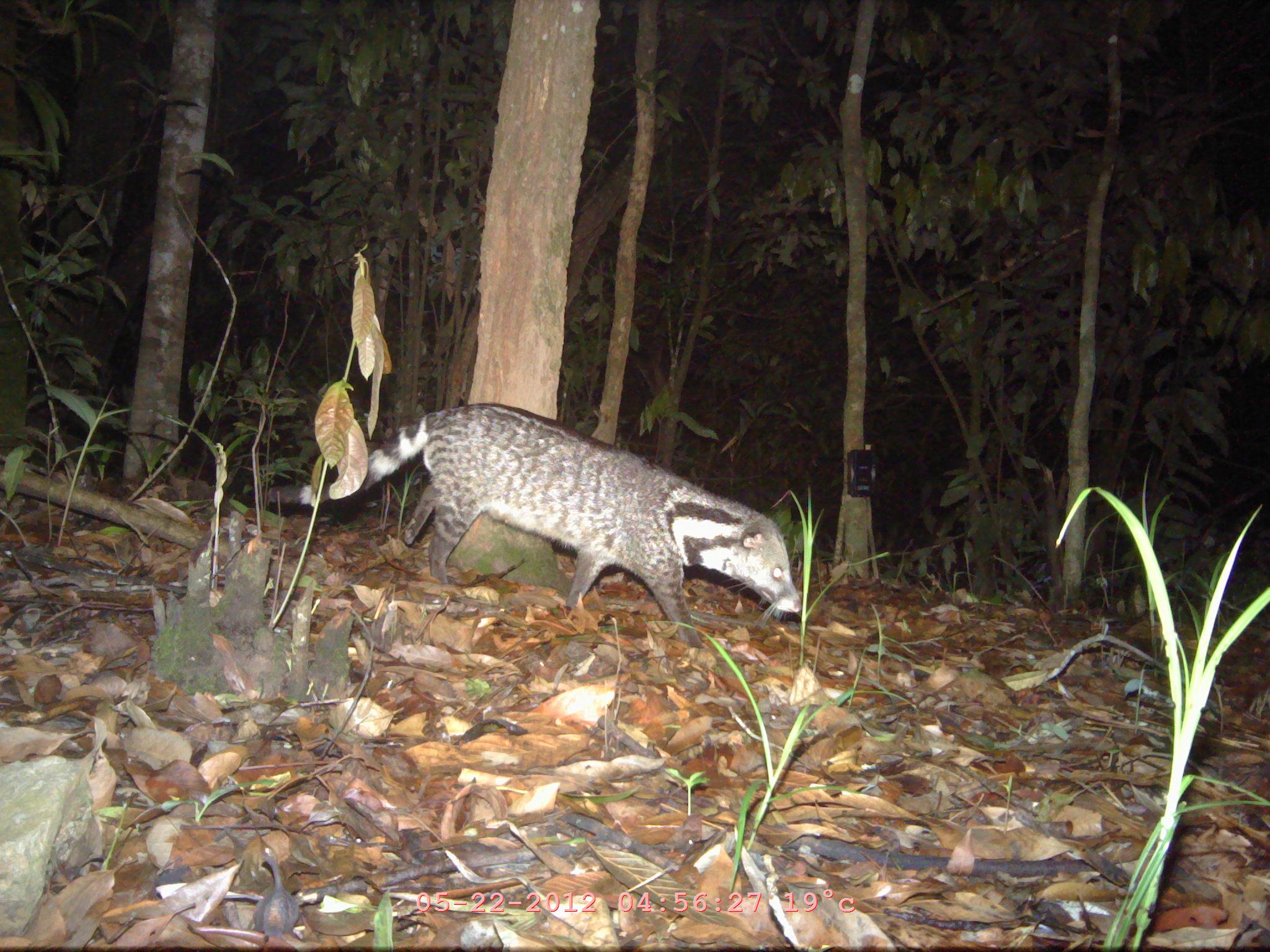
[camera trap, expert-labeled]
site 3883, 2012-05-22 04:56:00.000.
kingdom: Animalia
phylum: Chordata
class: Mammalia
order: Carnivora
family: Viverridae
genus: Viverra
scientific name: Viverra zibetha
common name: large indian civet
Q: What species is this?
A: Viverra zibetha (large indian civet).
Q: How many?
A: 1.